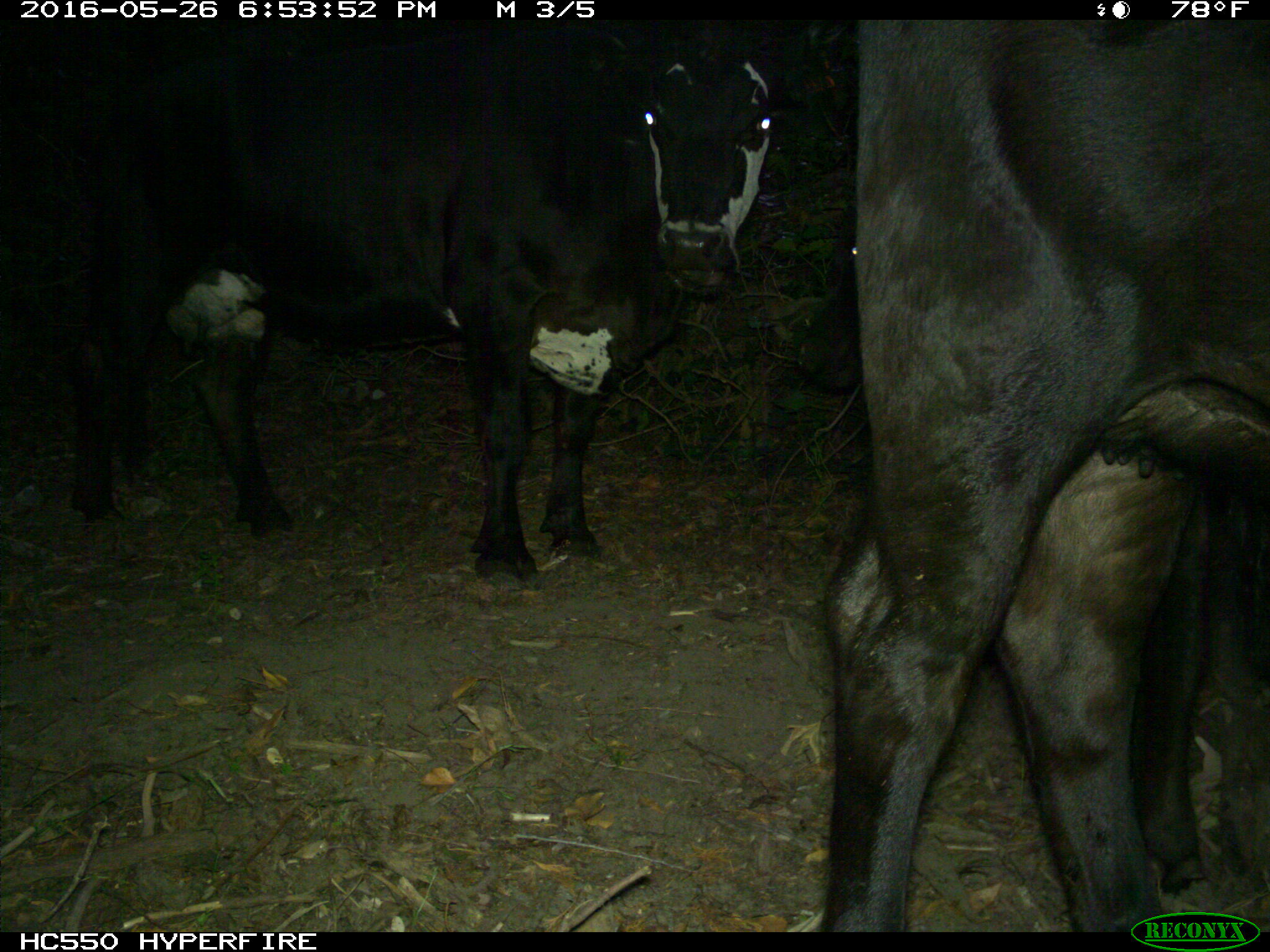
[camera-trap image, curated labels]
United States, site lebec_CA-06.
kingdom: Animalia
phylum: Chordata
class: Mammalia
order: Artiodactyla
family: Bovidae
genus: Bos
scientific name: Bos taurus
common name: domestic cow